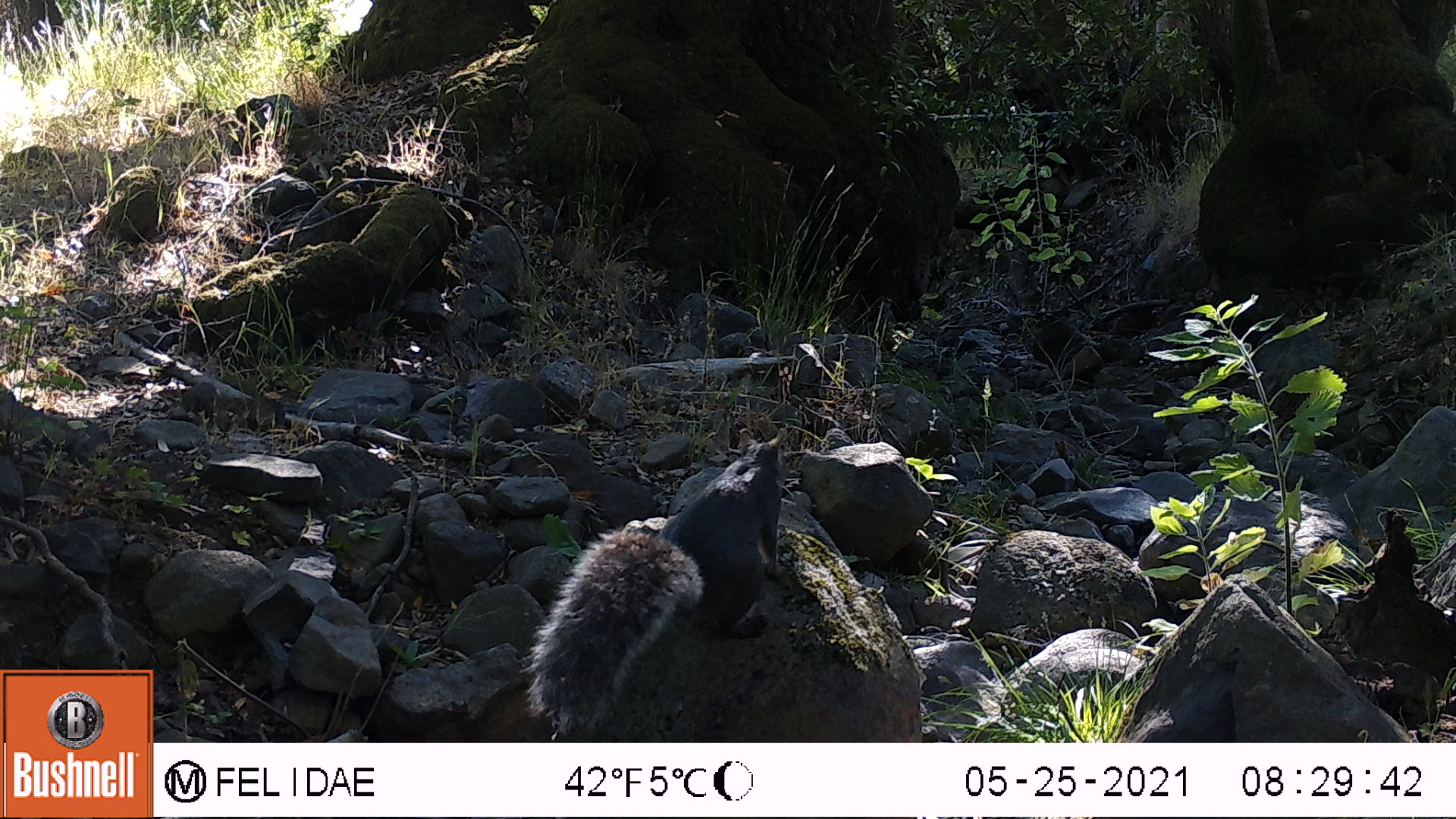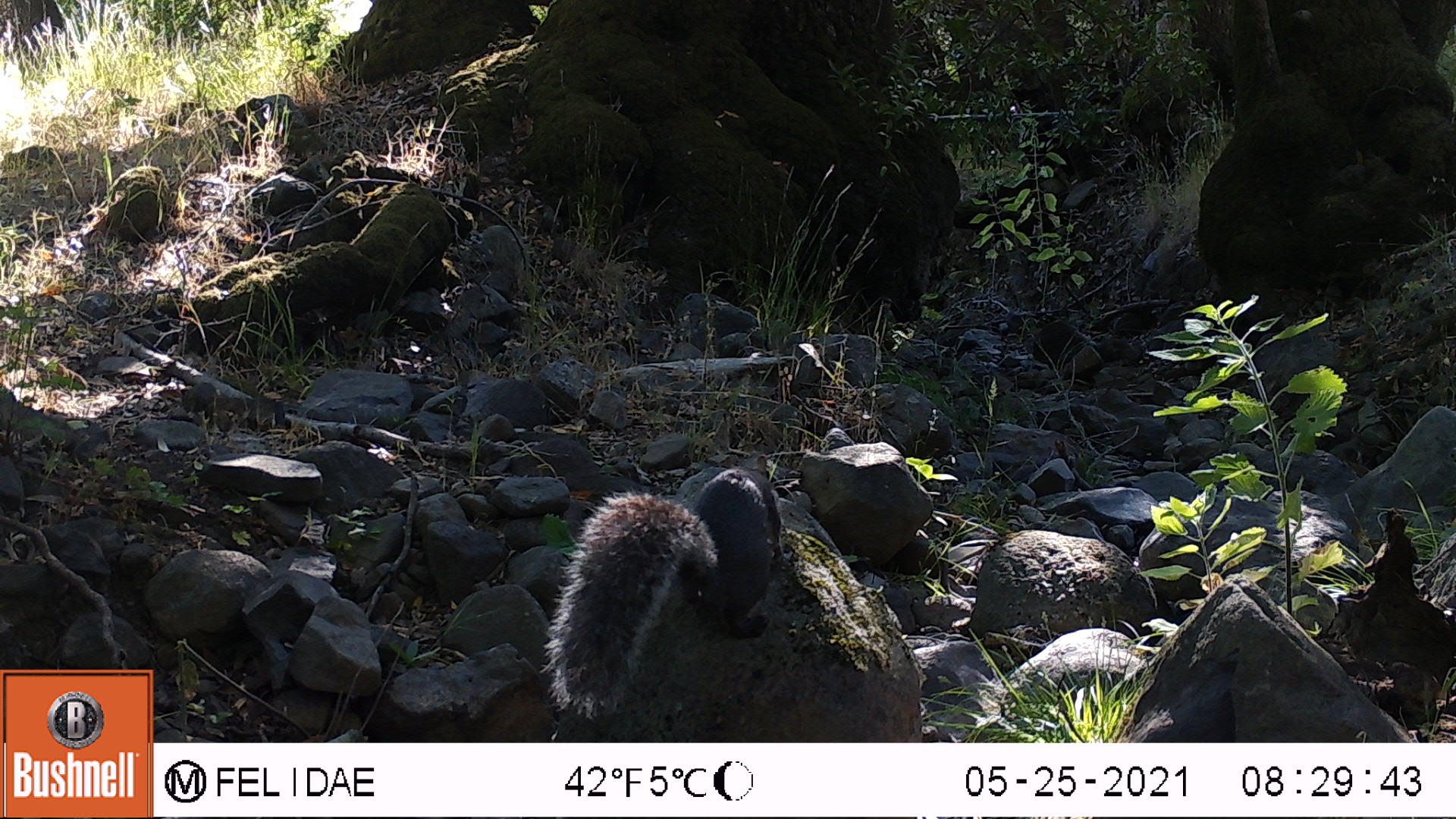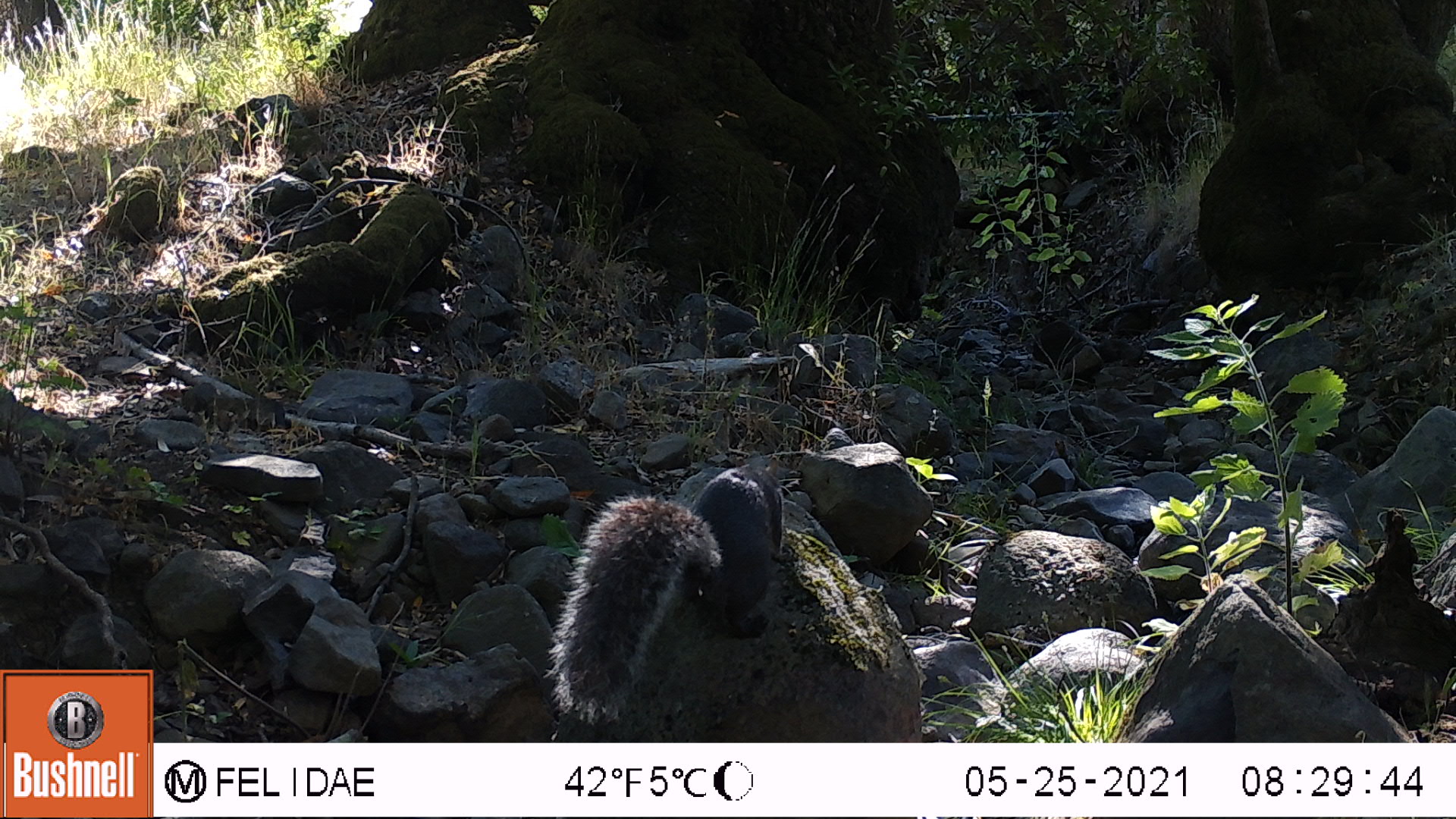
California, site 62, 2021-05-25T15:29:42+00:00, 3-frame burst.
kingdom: Animalia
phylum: Chordata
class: Mammalia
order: Rodentia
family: Sciuridae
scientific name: Sciuridae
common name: squirrel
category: unknown squirrel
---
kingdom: Animalia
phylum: Chordata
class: Mammalia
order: Rodentia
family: Sciuridae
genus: Sciurus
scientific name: Sciurus griseus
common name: western gray squirrel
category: western grey squirrel